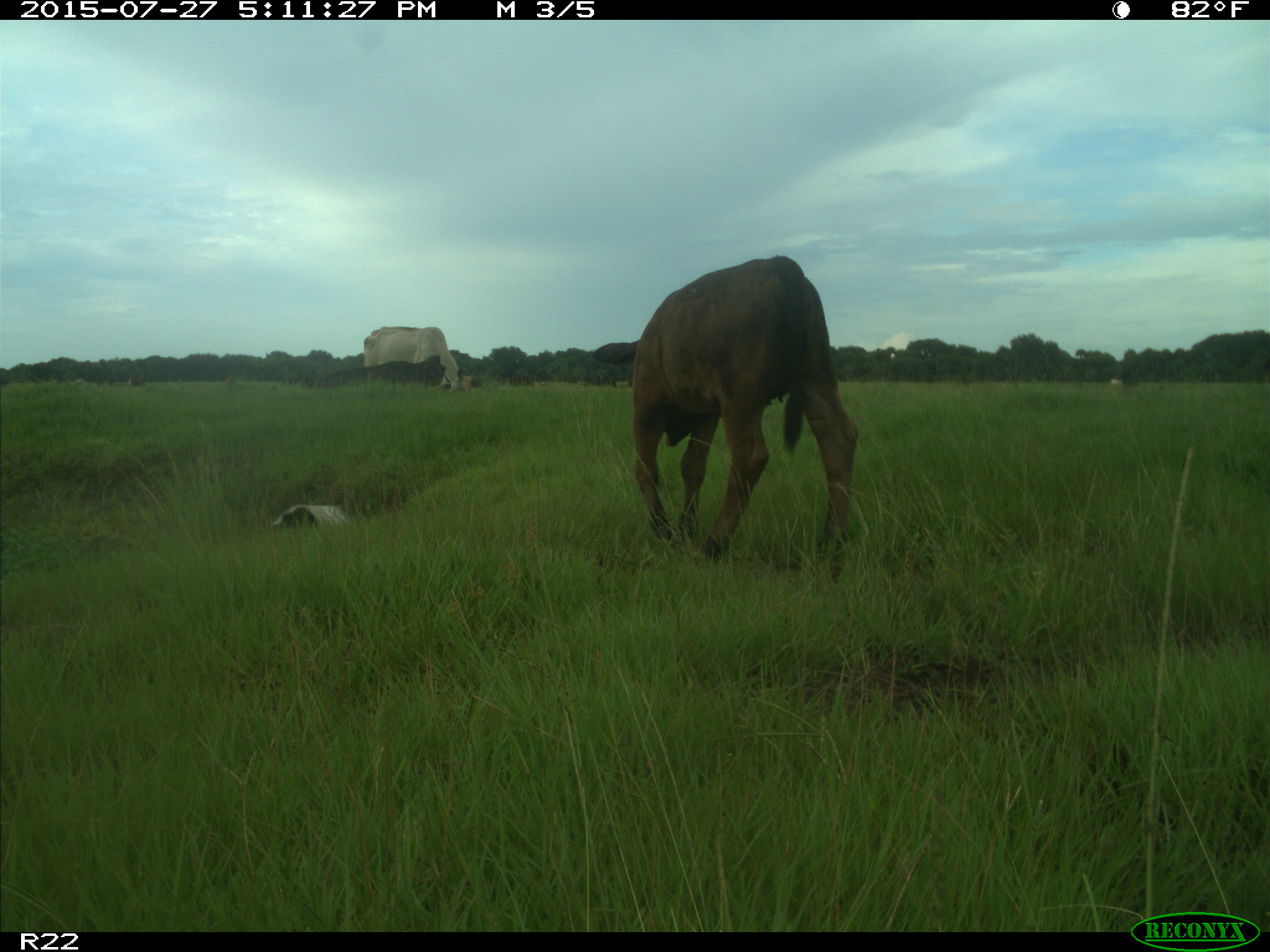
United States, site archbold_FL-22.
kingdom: Animalia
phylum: Chordata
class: Mammalia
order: Artiodactyla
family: Bovidae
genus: Bos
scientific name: Bos taurus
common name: domestic cow